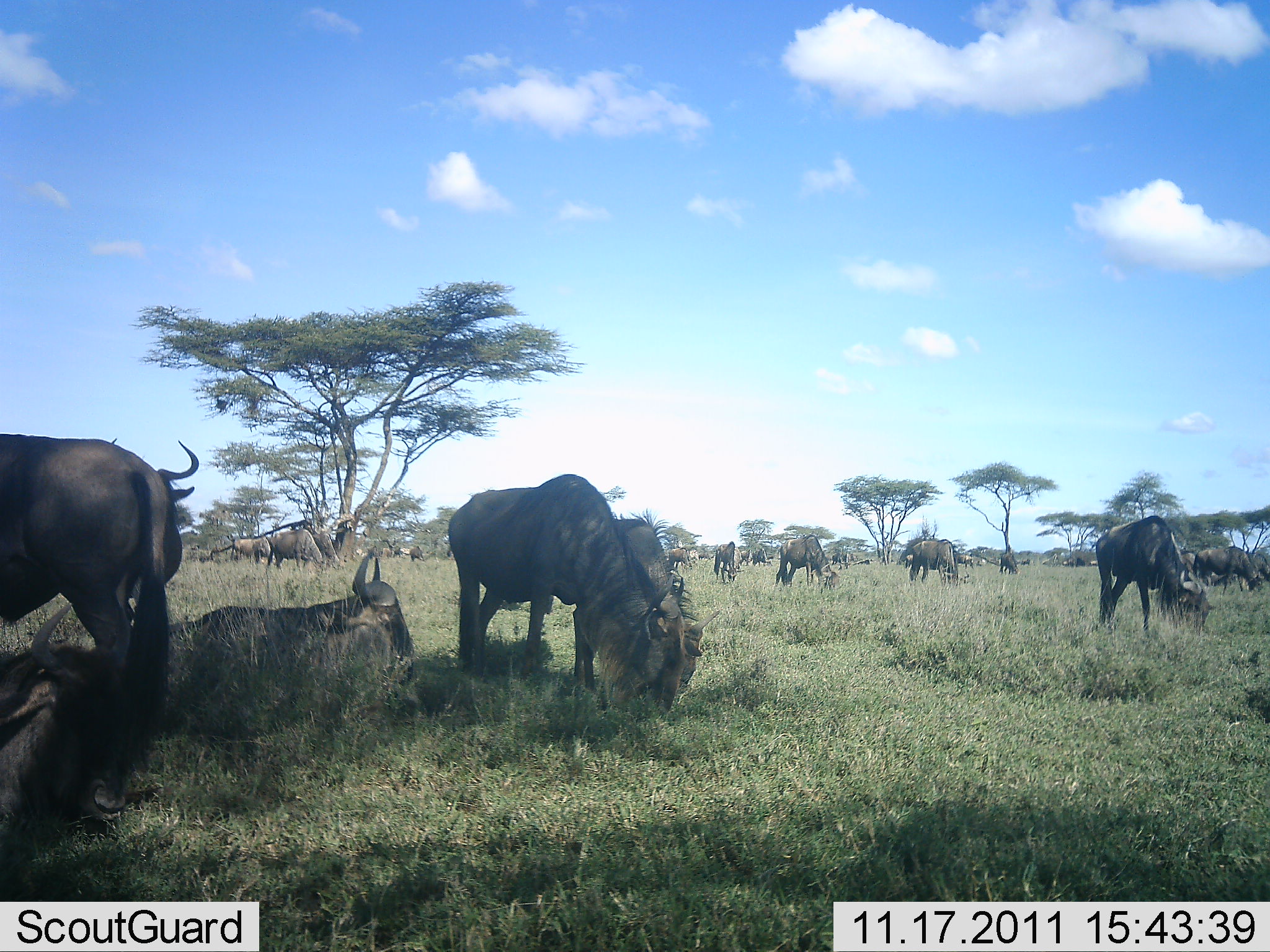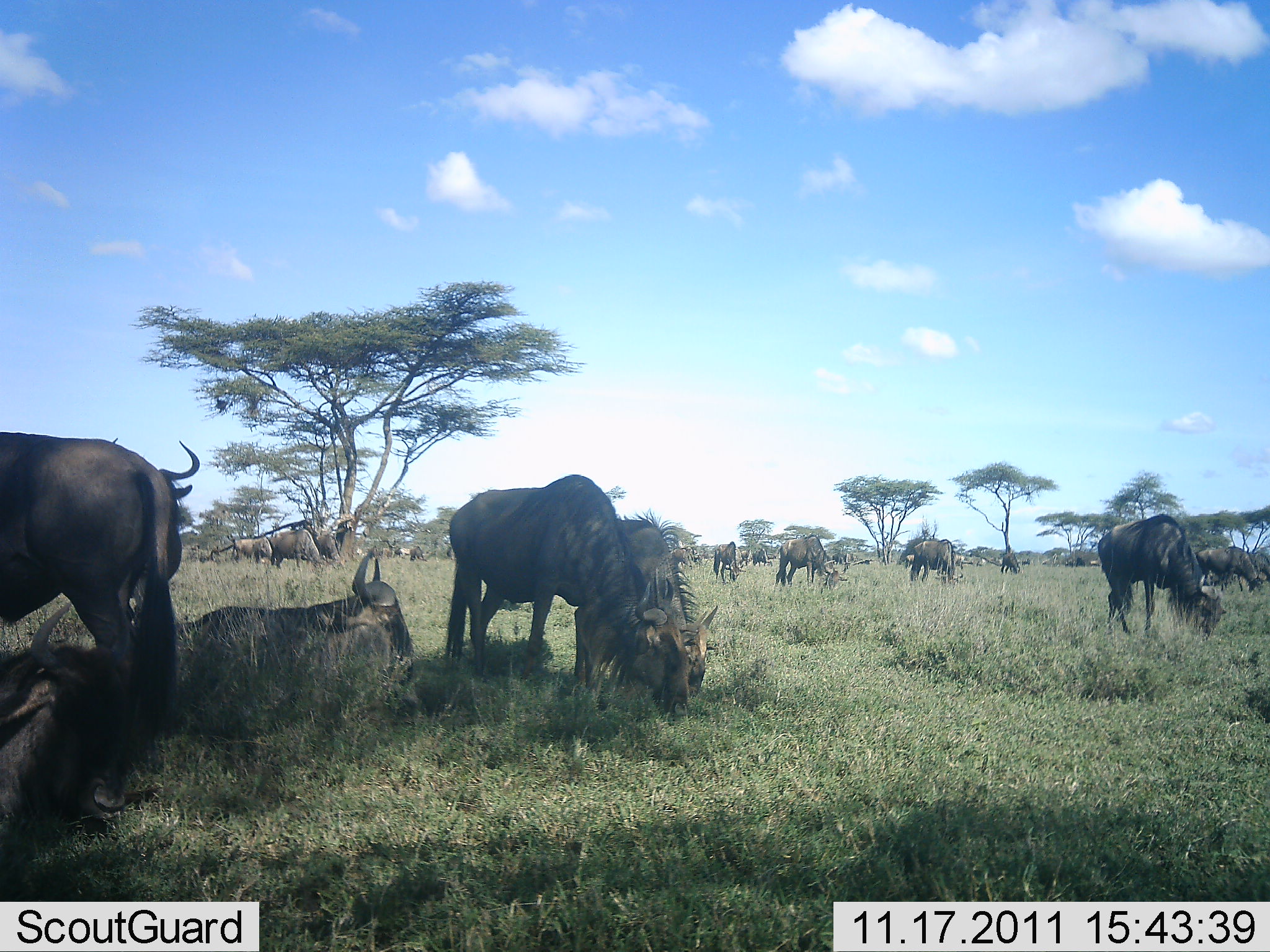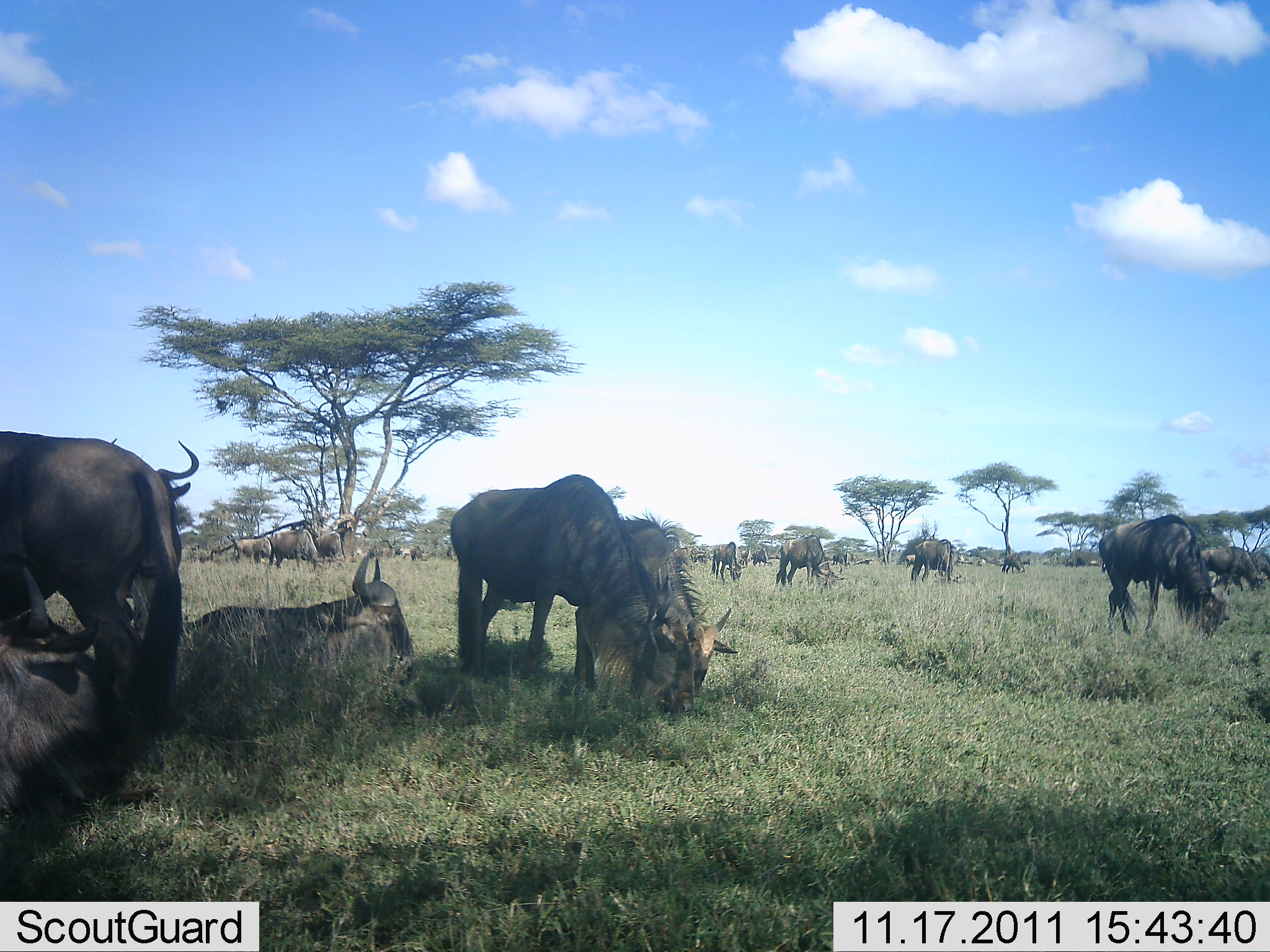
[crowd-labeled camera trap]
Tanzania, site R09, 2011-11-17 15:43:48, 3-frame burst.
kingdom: Animalia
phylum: Chordata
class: Mammalia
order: Artiodactyla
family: Bovidae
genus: Connochaetes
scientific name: Connochaetes taurinus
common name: blue wildebeest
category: wildebeest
Wildebeest (blue wildebeest) (Connochaetes taurinus), count 11-50. Behavior (volunteer vote fractions): standing 57%, resting 71%, moving 21%, interacting 21%. Young present (vote fraction): 0%. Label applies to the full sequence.